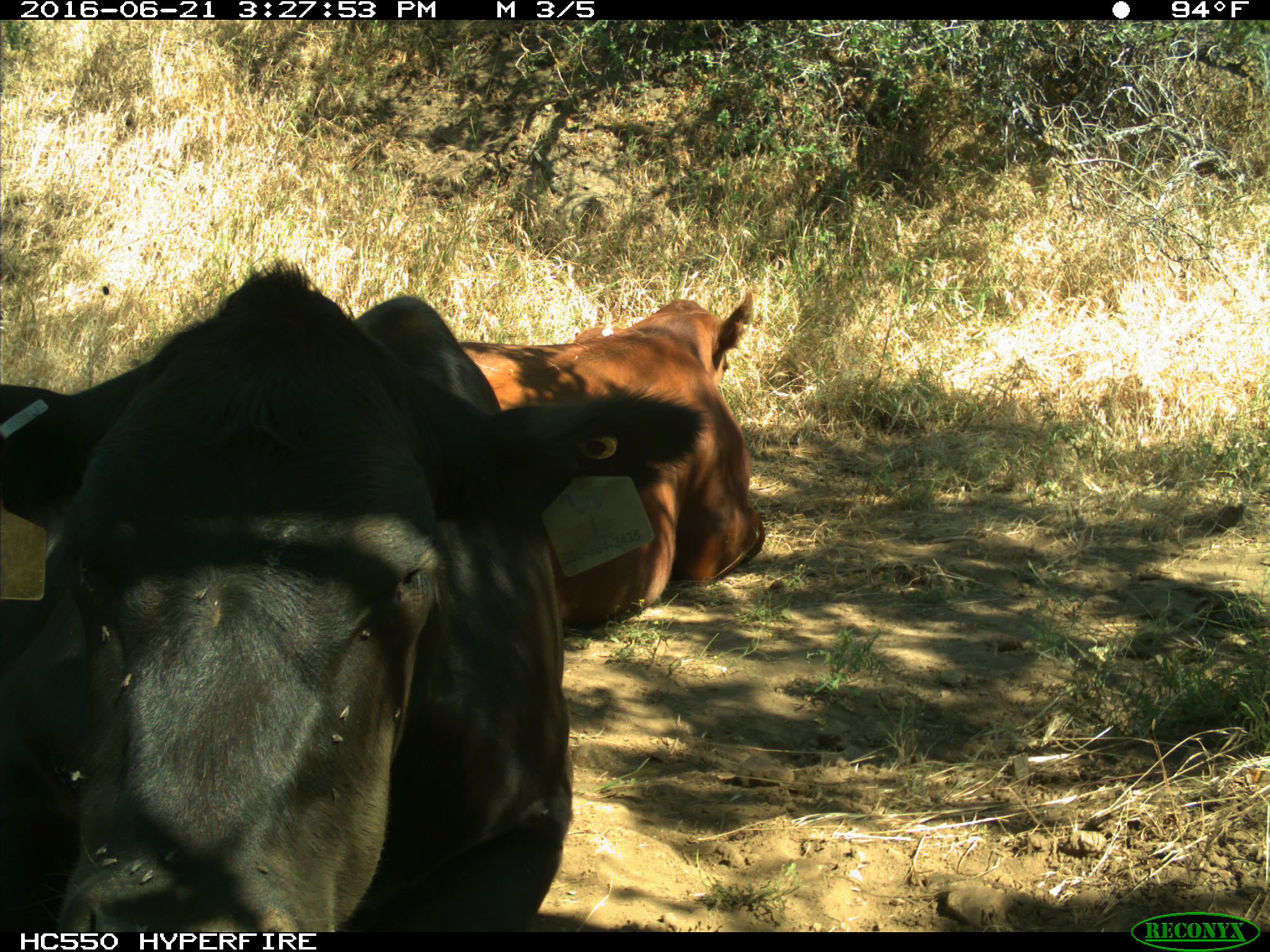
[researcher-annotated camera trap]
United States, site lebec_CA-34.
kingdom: Animalia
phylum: Chordata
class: Mammalia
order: Artiodactyla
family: Bovidae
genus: Bos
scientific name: Bos taurus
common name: domestic cow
Bos taurus (domestic cow).